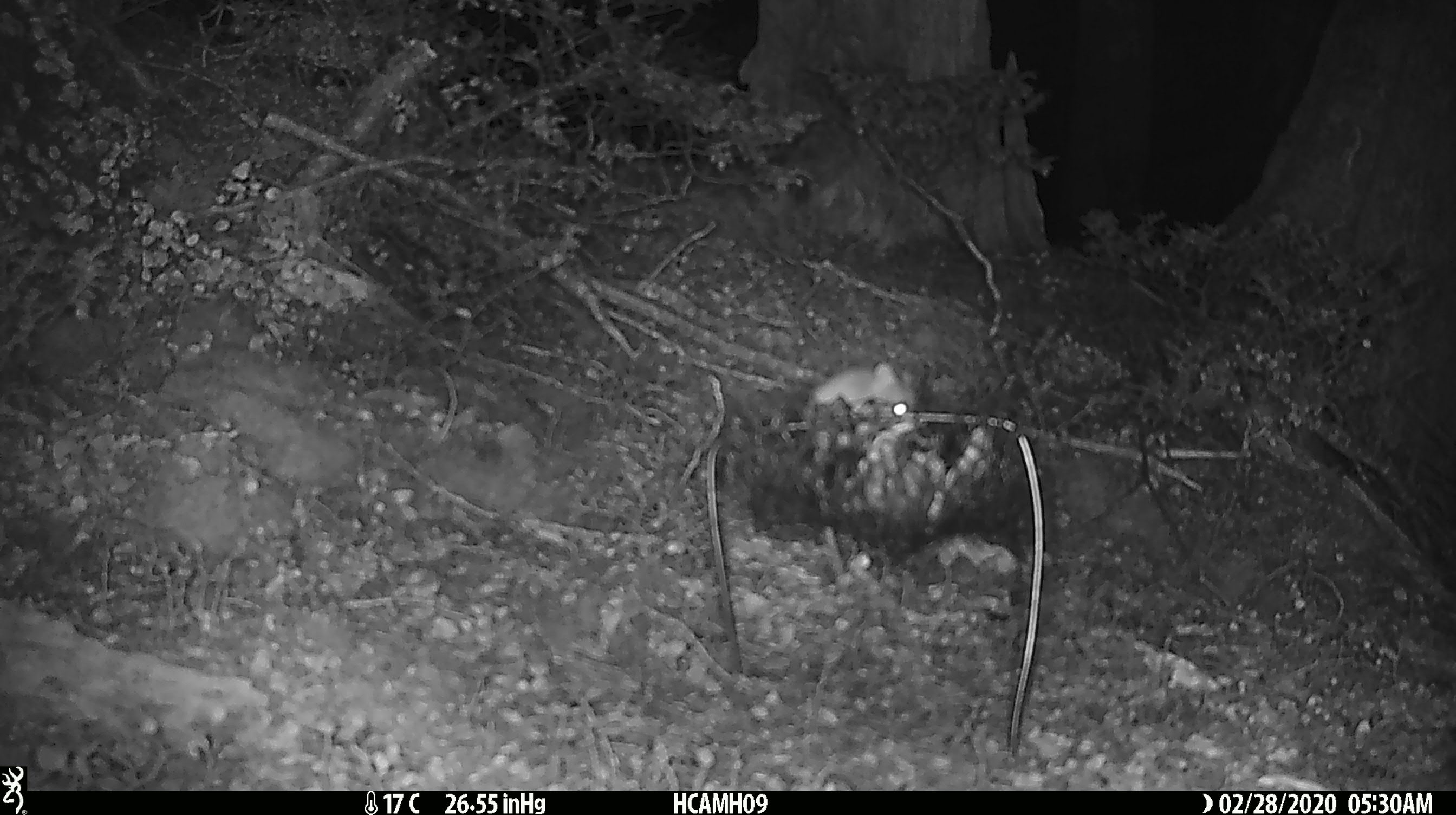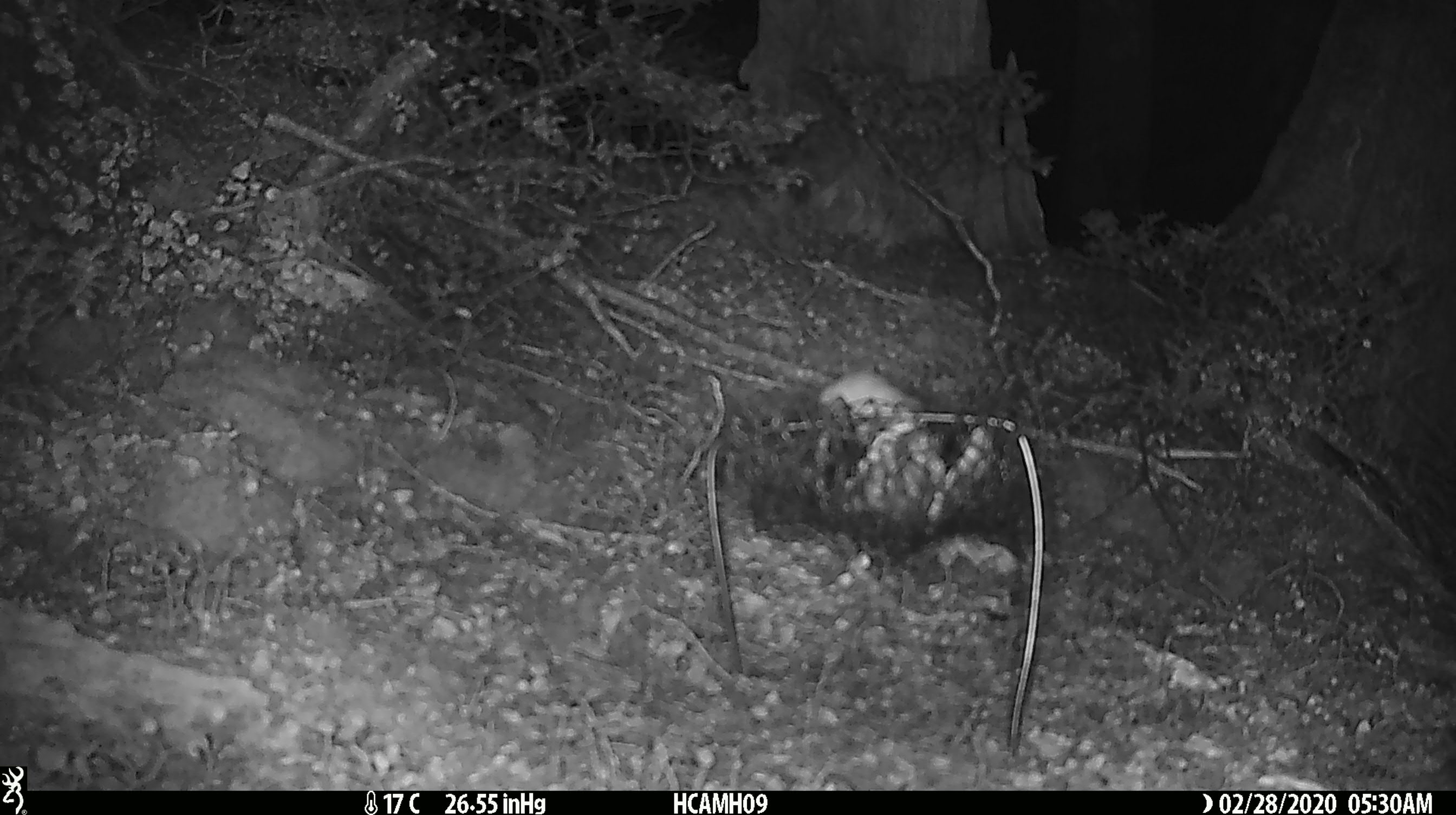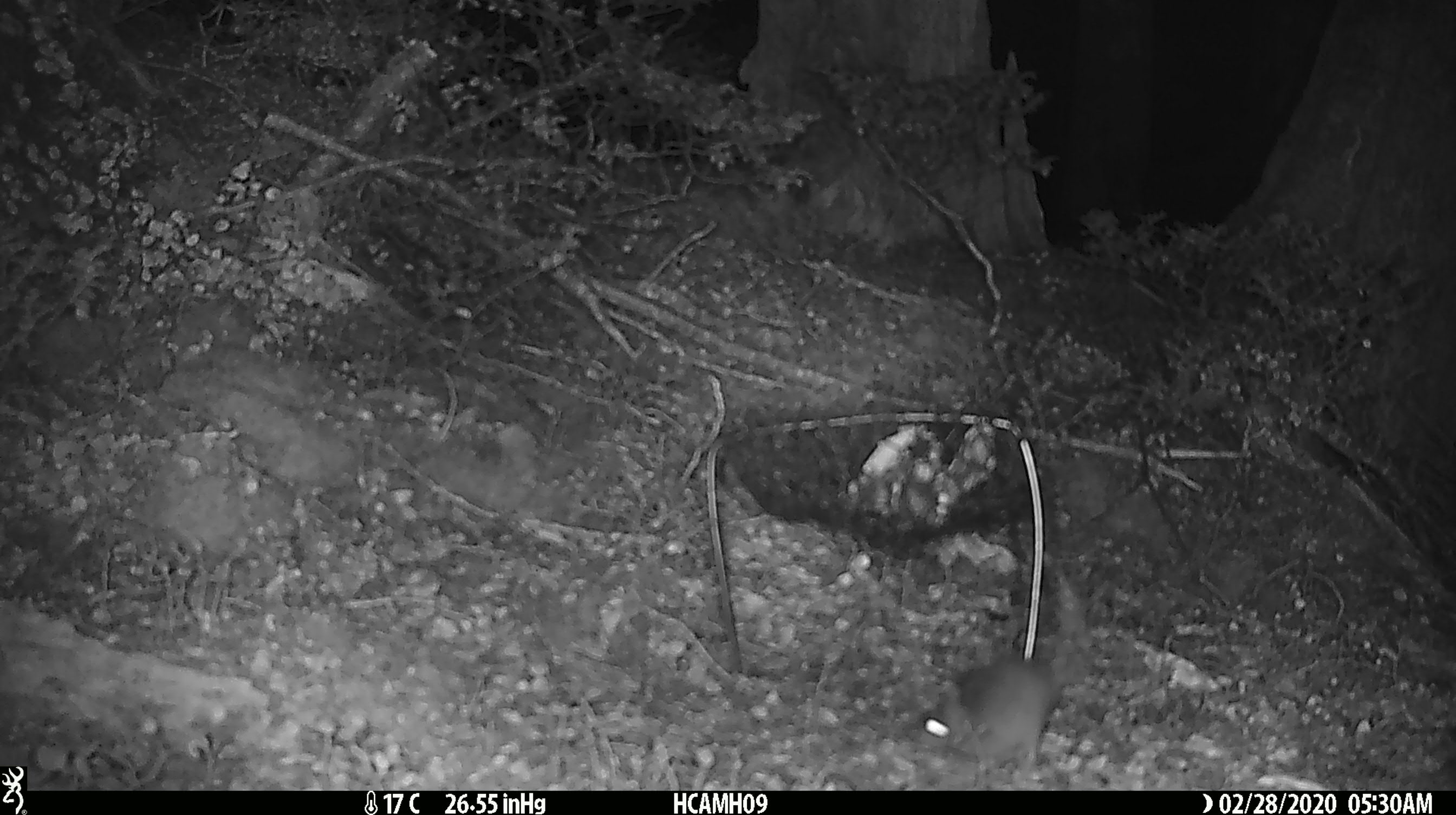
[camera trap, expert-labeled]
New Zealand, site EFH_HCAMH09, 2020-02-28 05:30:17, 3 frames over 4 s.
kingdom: Animalia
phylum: Chordata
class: Mammalia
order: Rodentia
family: Muridae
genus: Mus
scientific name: Mus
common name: mouse